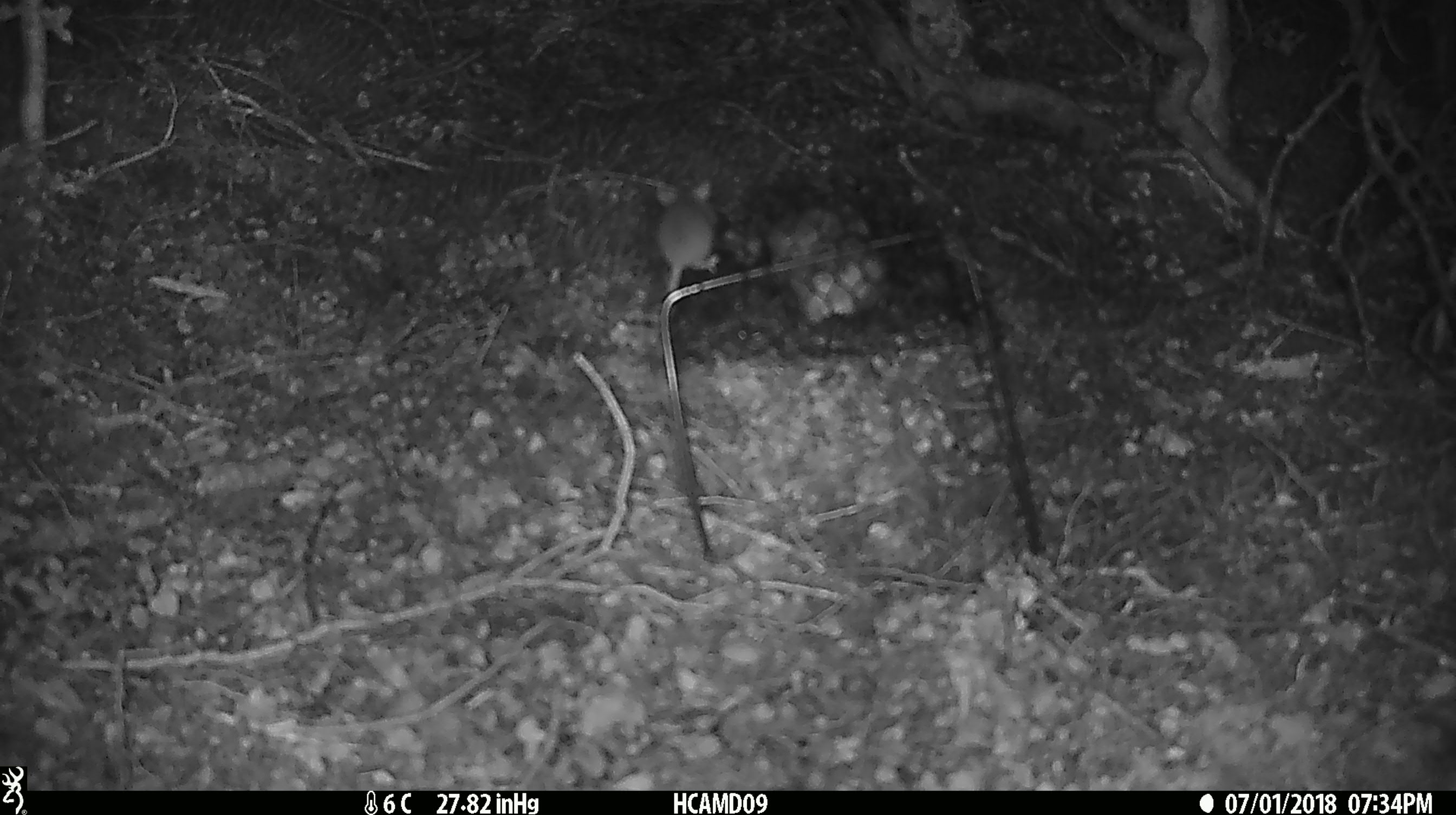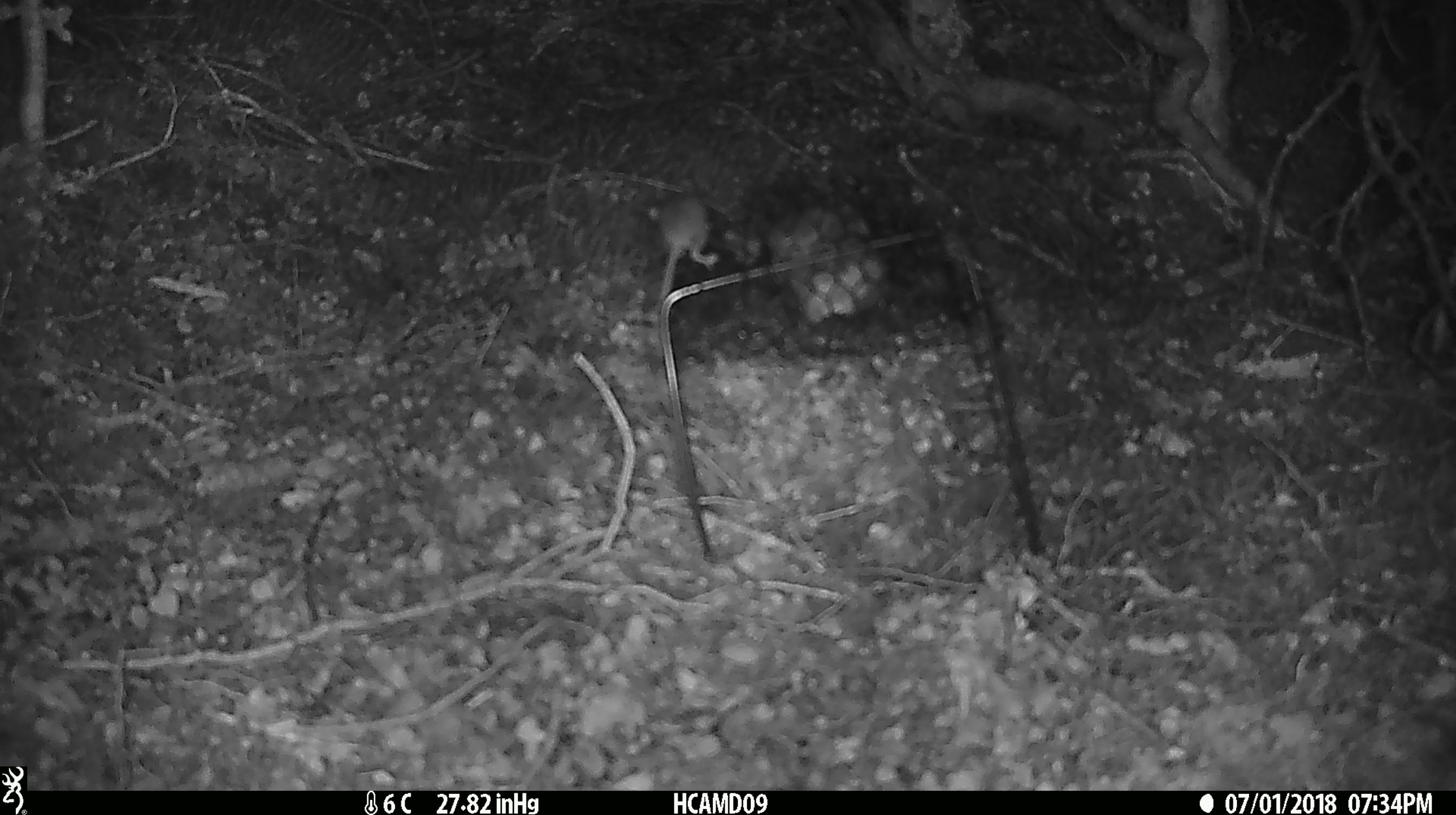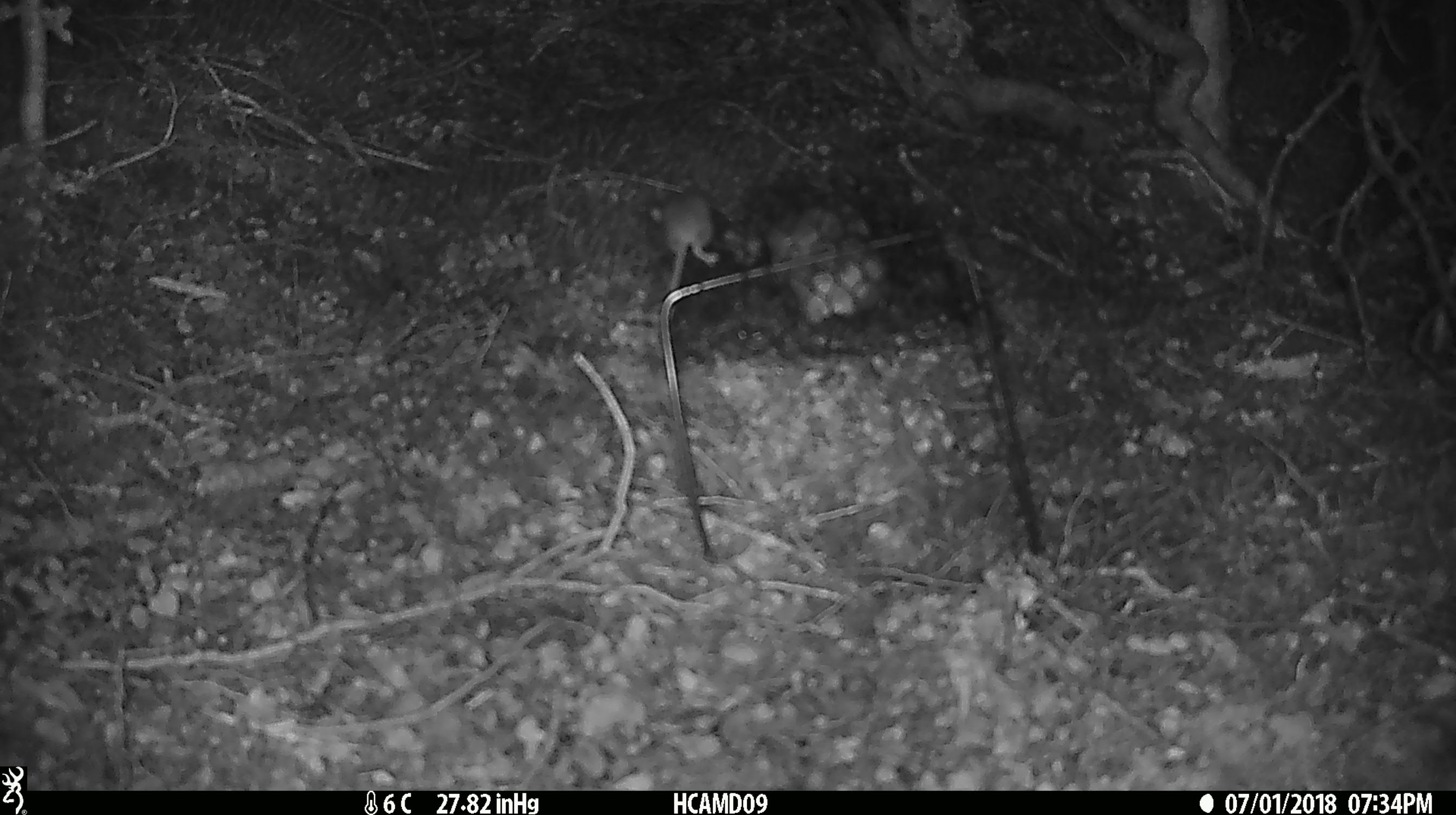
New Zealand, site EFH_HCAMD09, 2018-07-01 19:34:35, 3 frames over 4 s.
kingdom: Animalia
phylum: Chordata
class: Mammalia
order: Rodentia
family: Muridae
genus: Mus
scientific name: Mus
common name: mouse